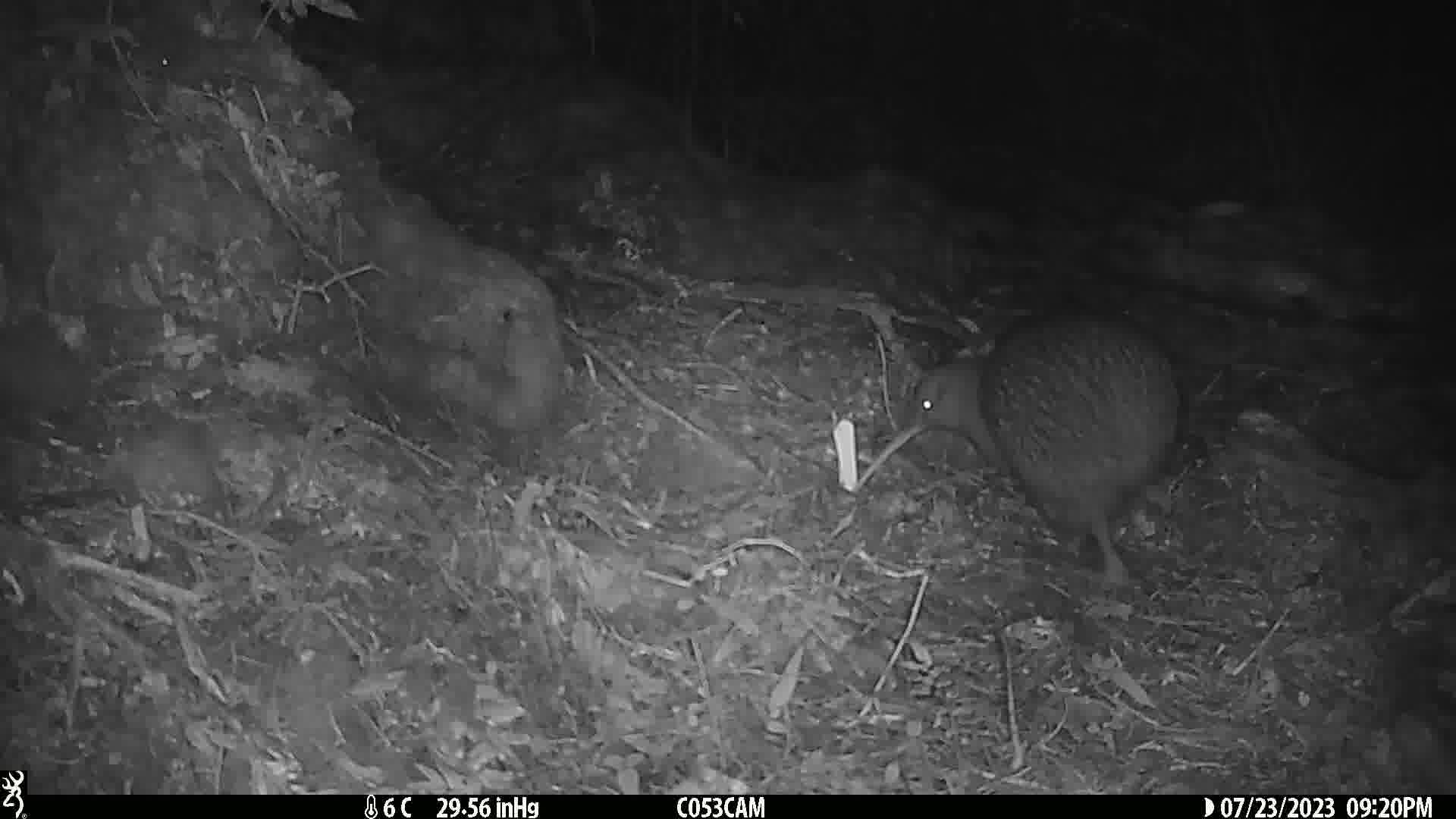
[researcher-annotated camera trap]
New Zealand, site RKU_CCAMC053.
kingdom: Animalia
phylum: Chordata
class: Aves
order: Apterygiformes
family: Apterygidae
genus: Apteryx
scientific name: Apteryx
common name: kiwi